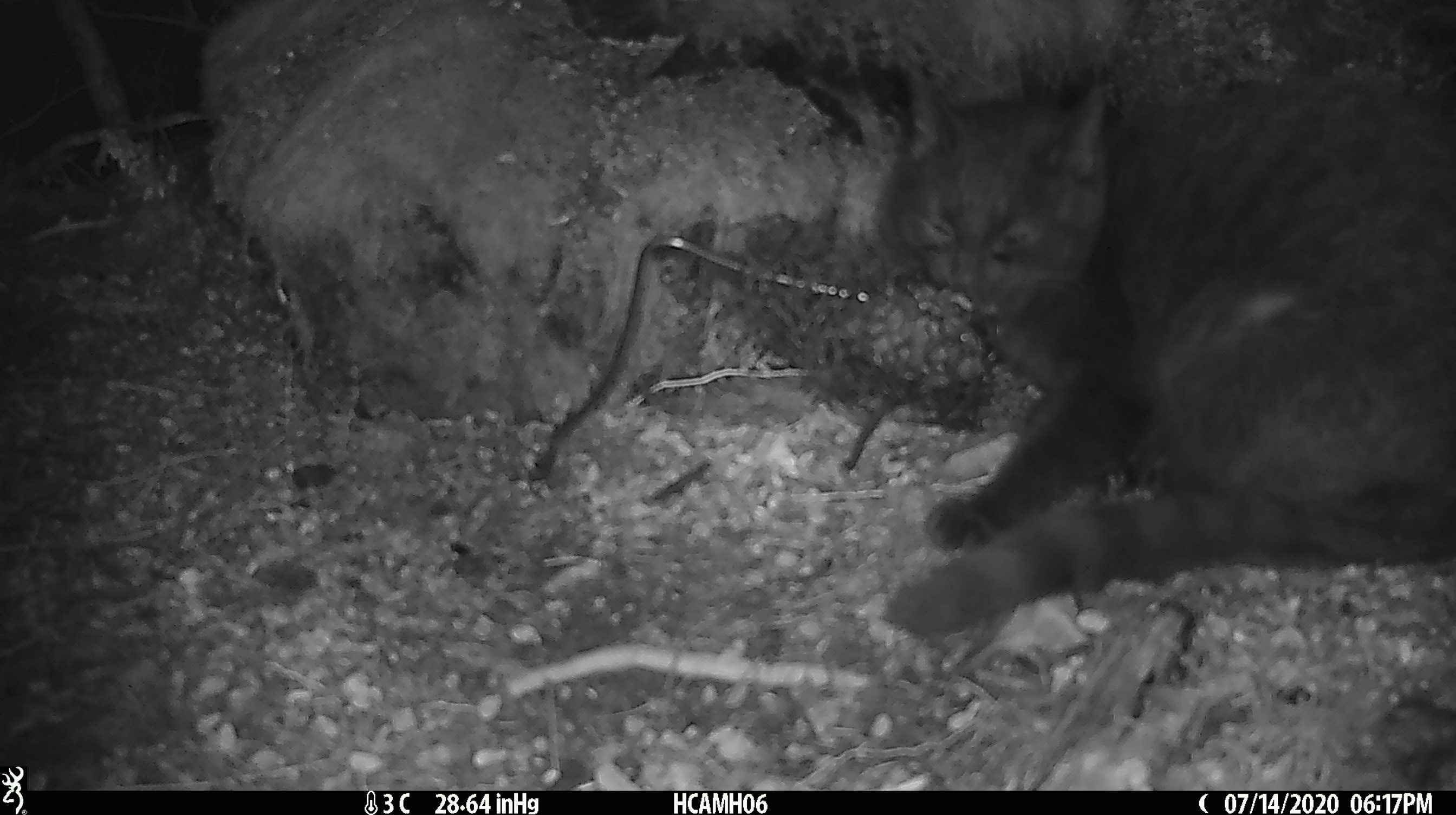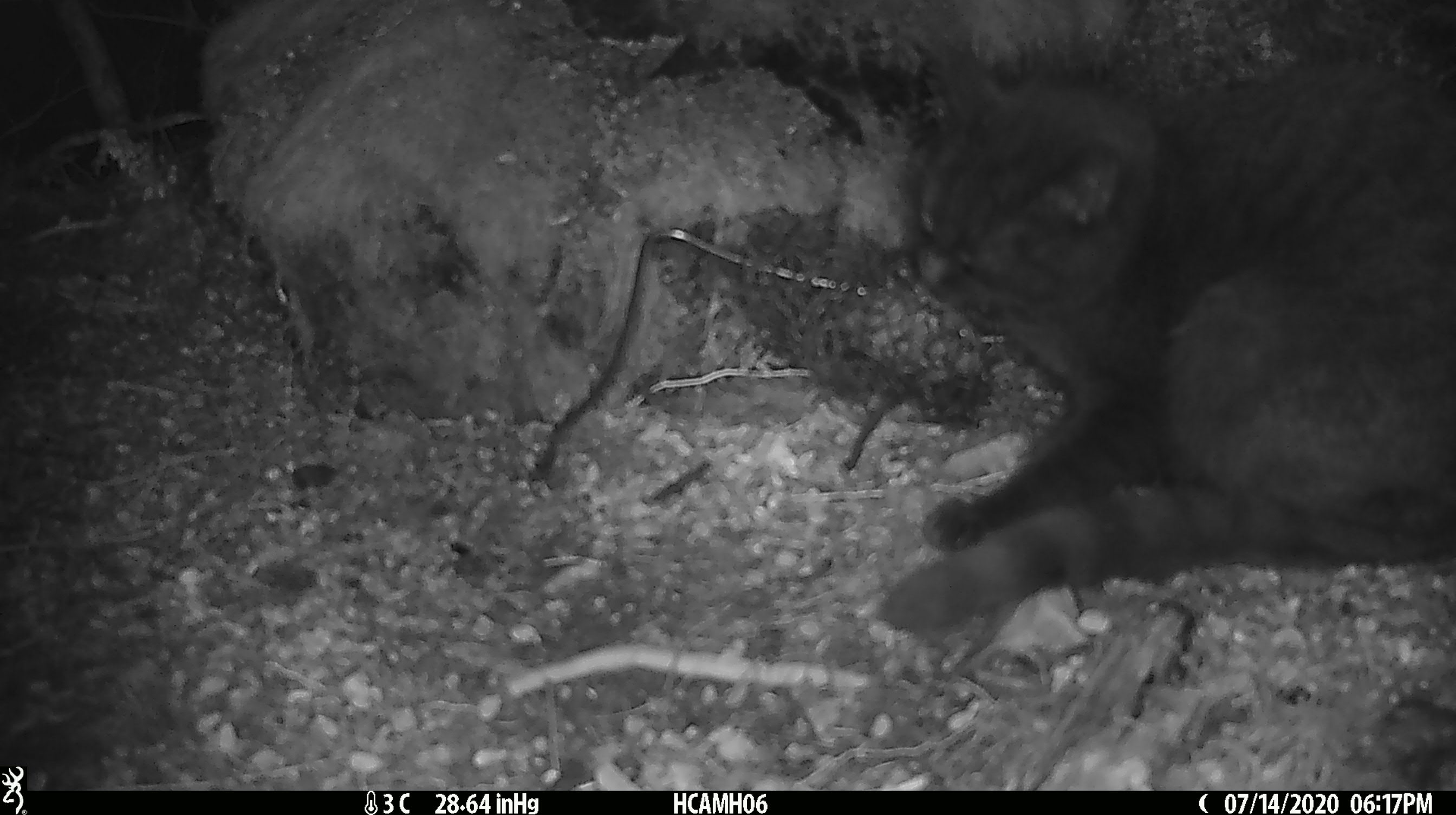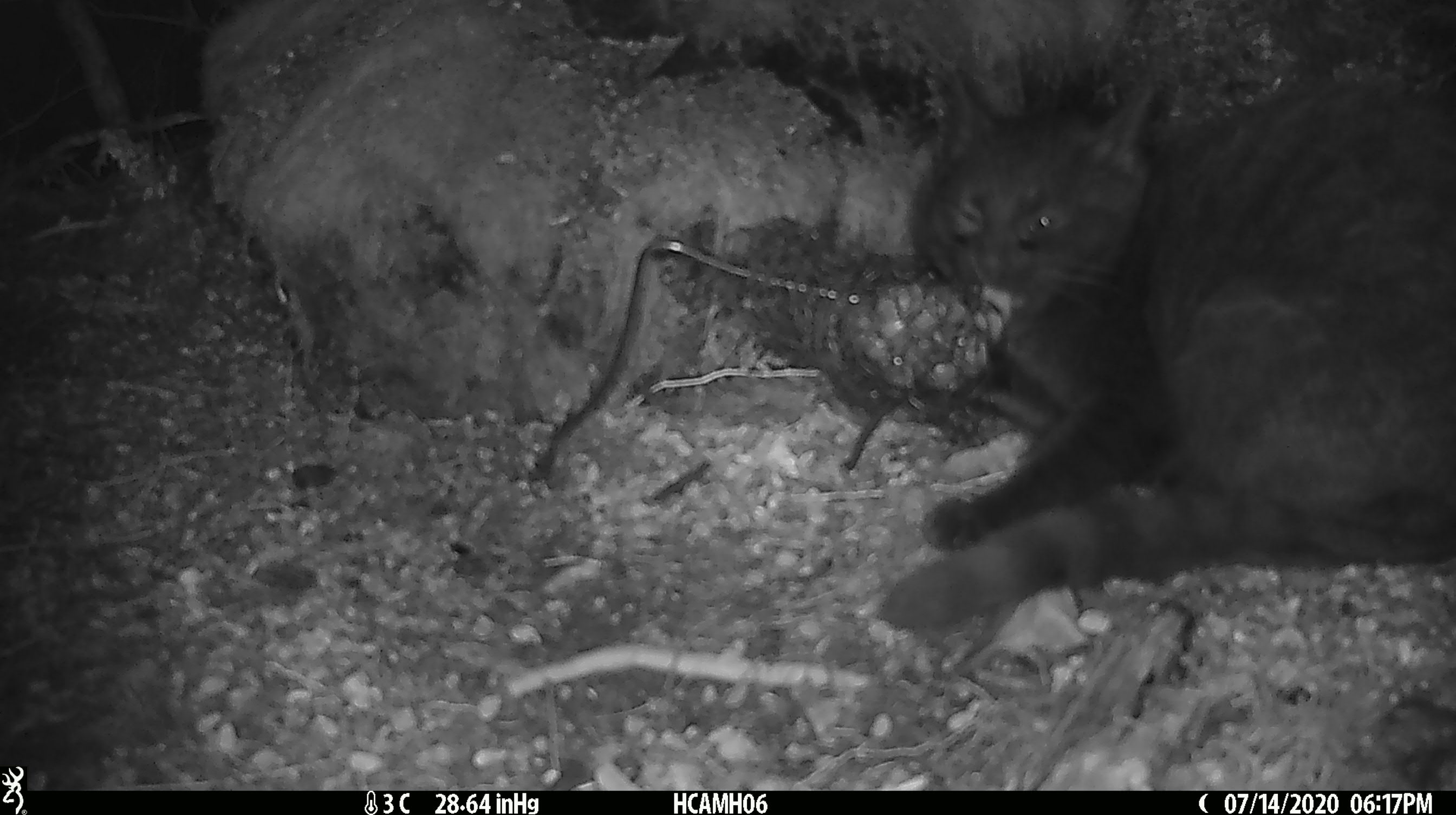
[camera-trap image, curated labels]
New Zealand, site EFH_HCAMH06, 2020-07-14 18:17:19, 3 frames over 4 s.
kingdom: Animalia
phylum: Chordata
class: Mammalia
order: Carnivora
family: Felidae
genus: Felis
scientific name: Felis catus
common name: domestic cat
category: cat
Cat (domestic cat) (Felis catus).